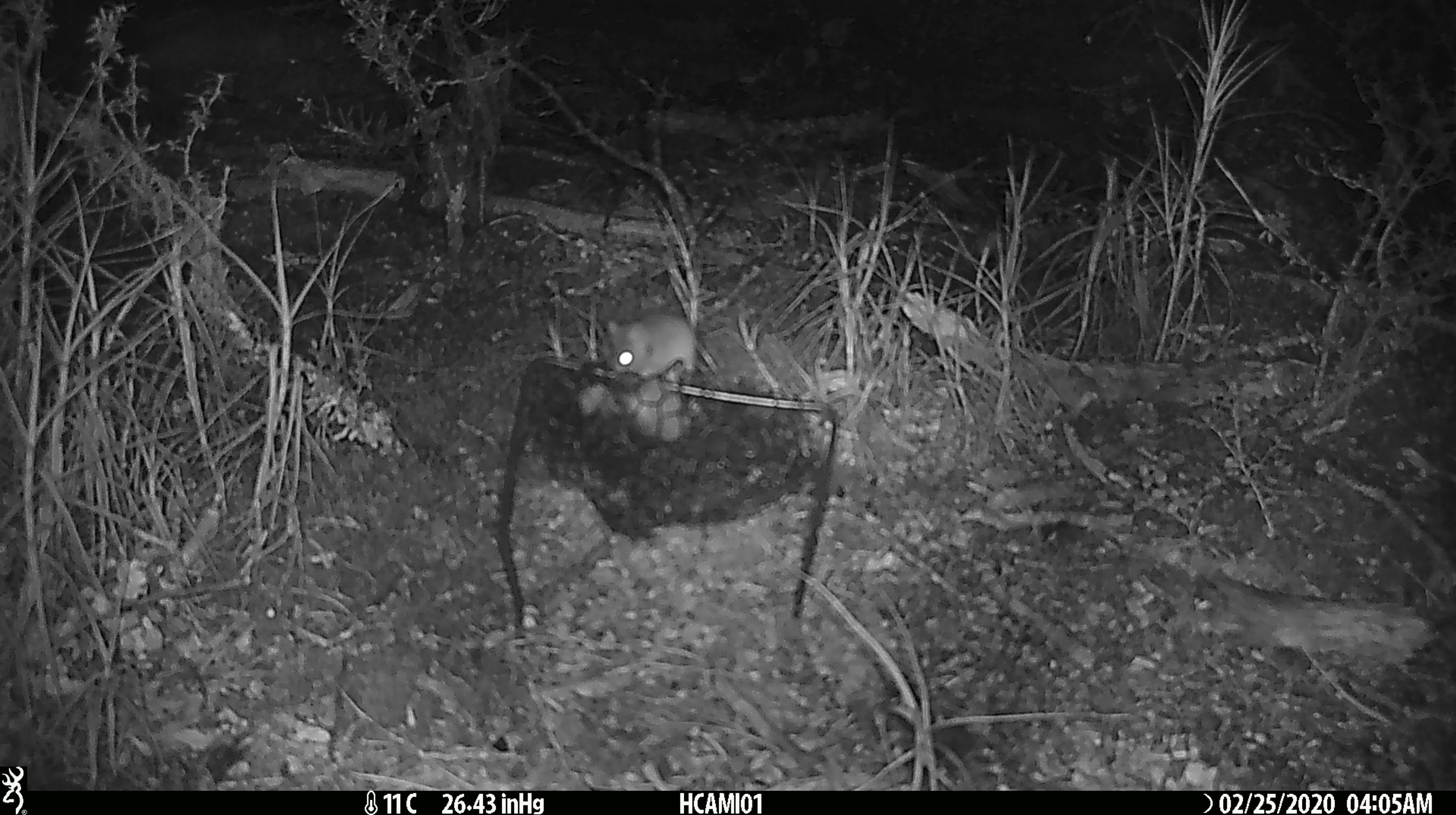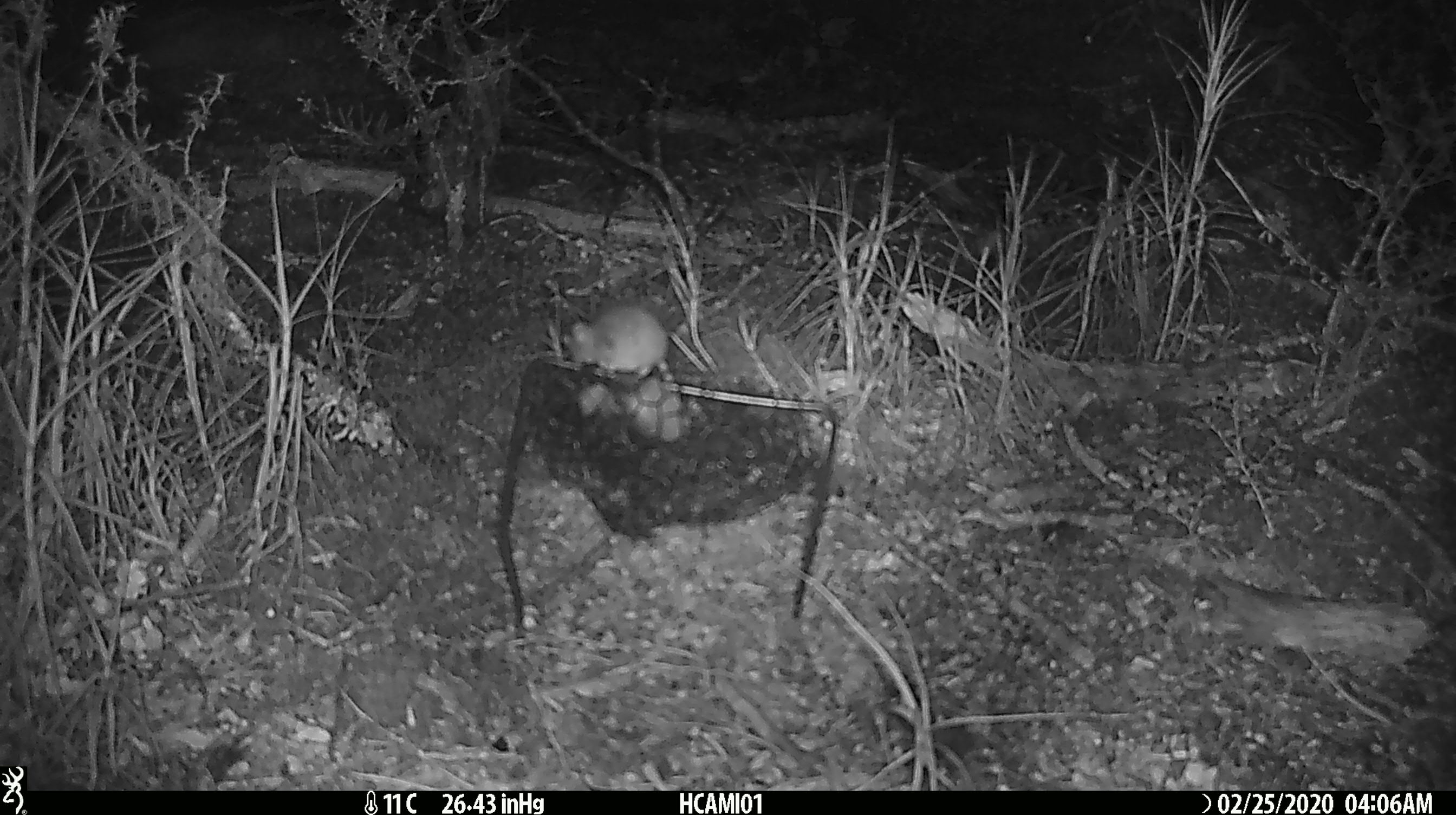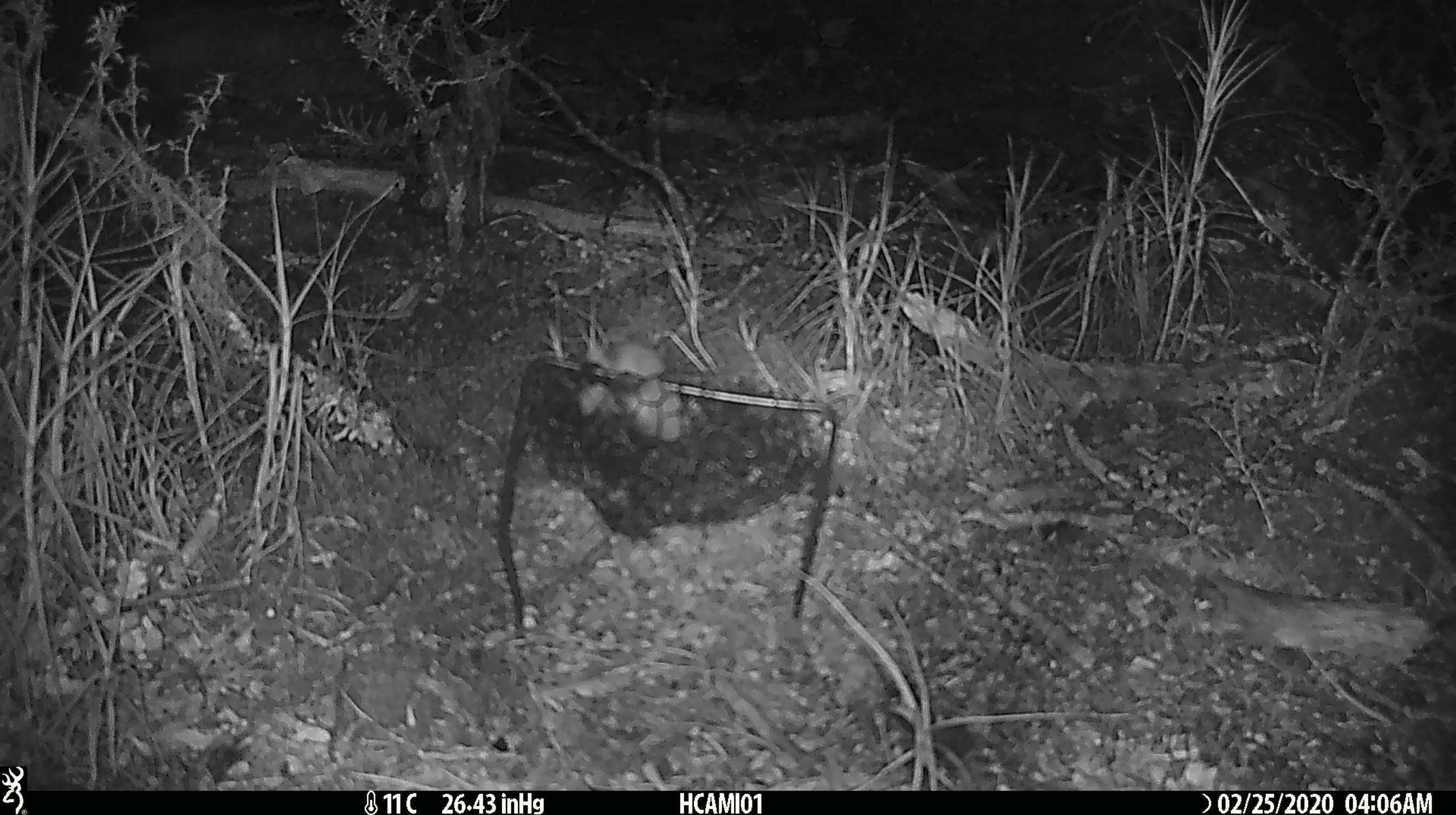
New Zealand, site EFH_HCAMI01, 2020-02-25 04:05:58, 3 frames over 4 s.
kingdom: Animalia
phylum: Chordata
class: Mammalia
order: Rodentia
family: Muridae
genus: Mus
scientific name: Mus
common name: mouse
Mouse (Mus).